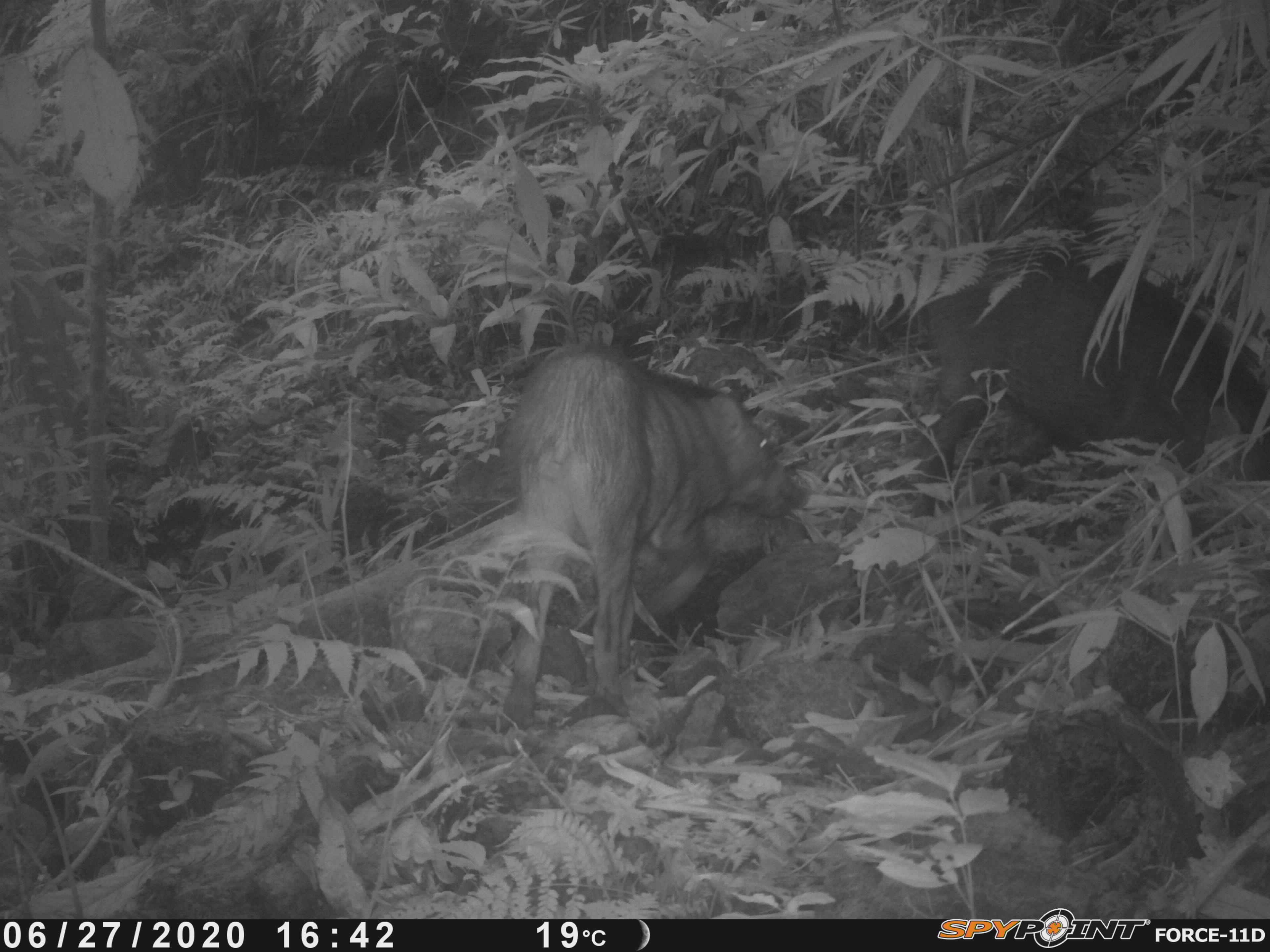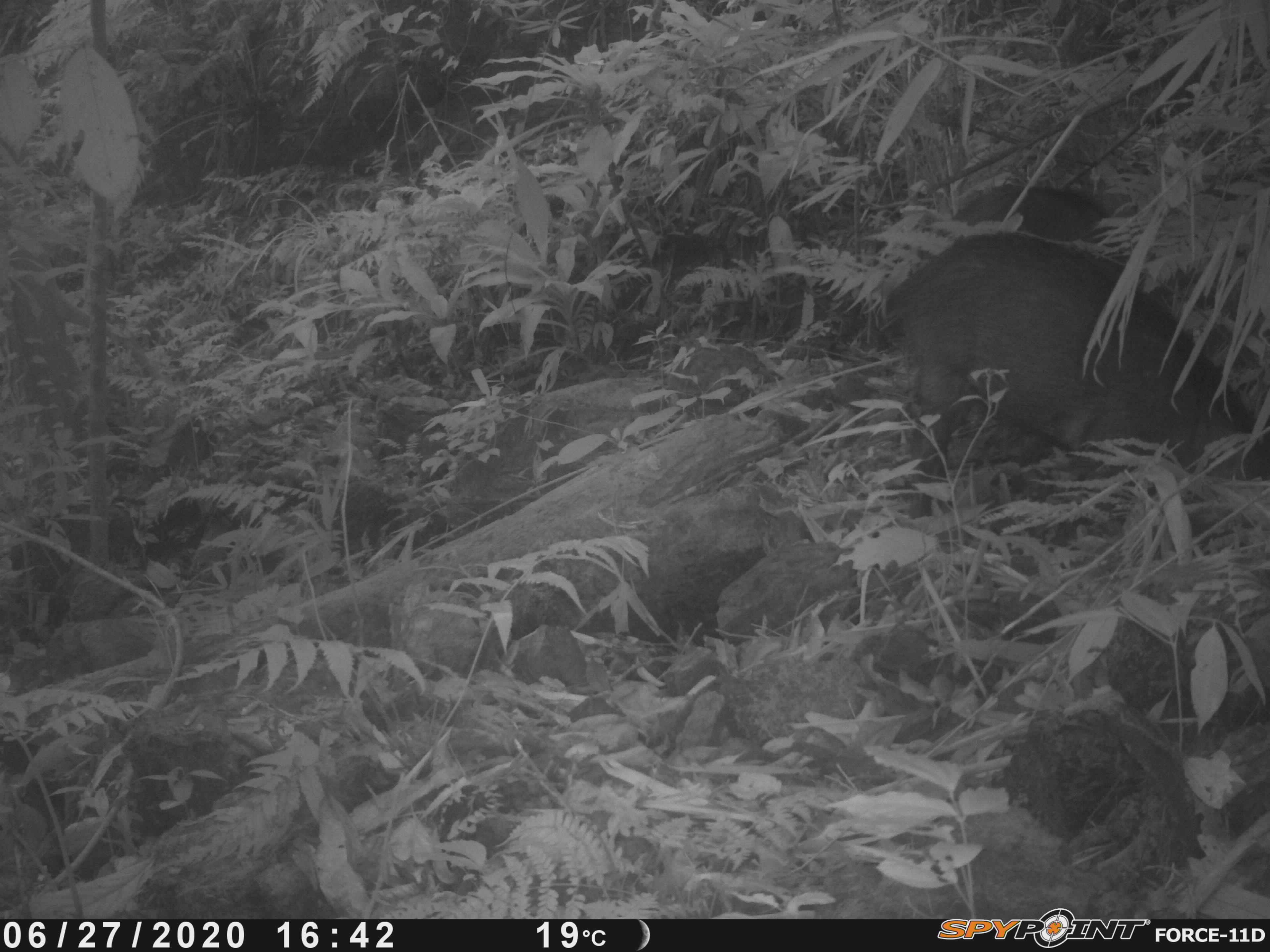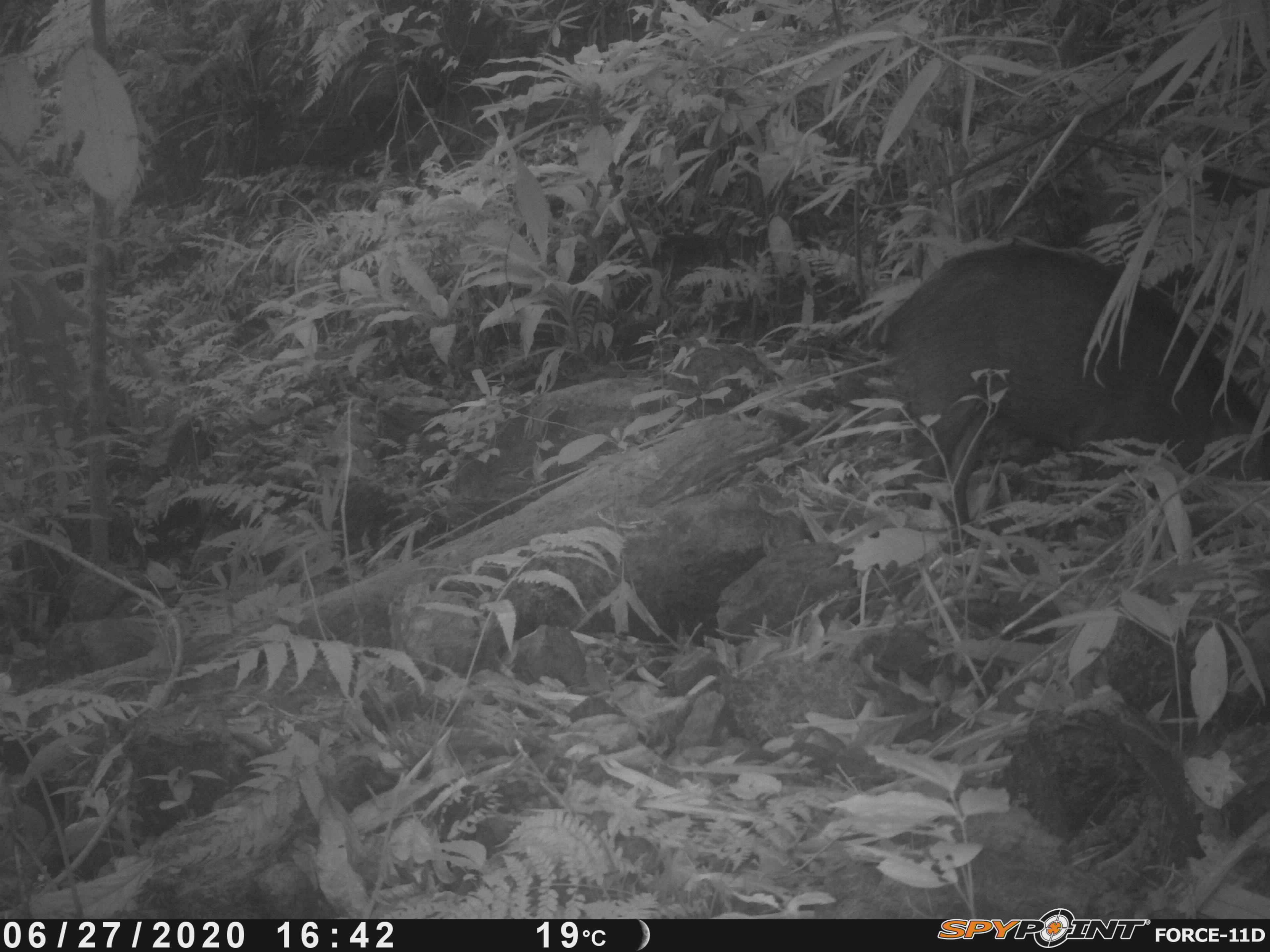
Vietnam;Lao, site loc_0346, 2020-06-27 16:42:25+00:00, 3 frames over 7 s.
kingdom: Animalia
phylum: Chordata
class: Mammalia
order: Artiodactyla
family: Suidae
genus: Sus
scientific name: Sus scrofa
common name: eurasian wild pig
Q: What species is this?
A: Eurasian wild pig (Sus scrofa).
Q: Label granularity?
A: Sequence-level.